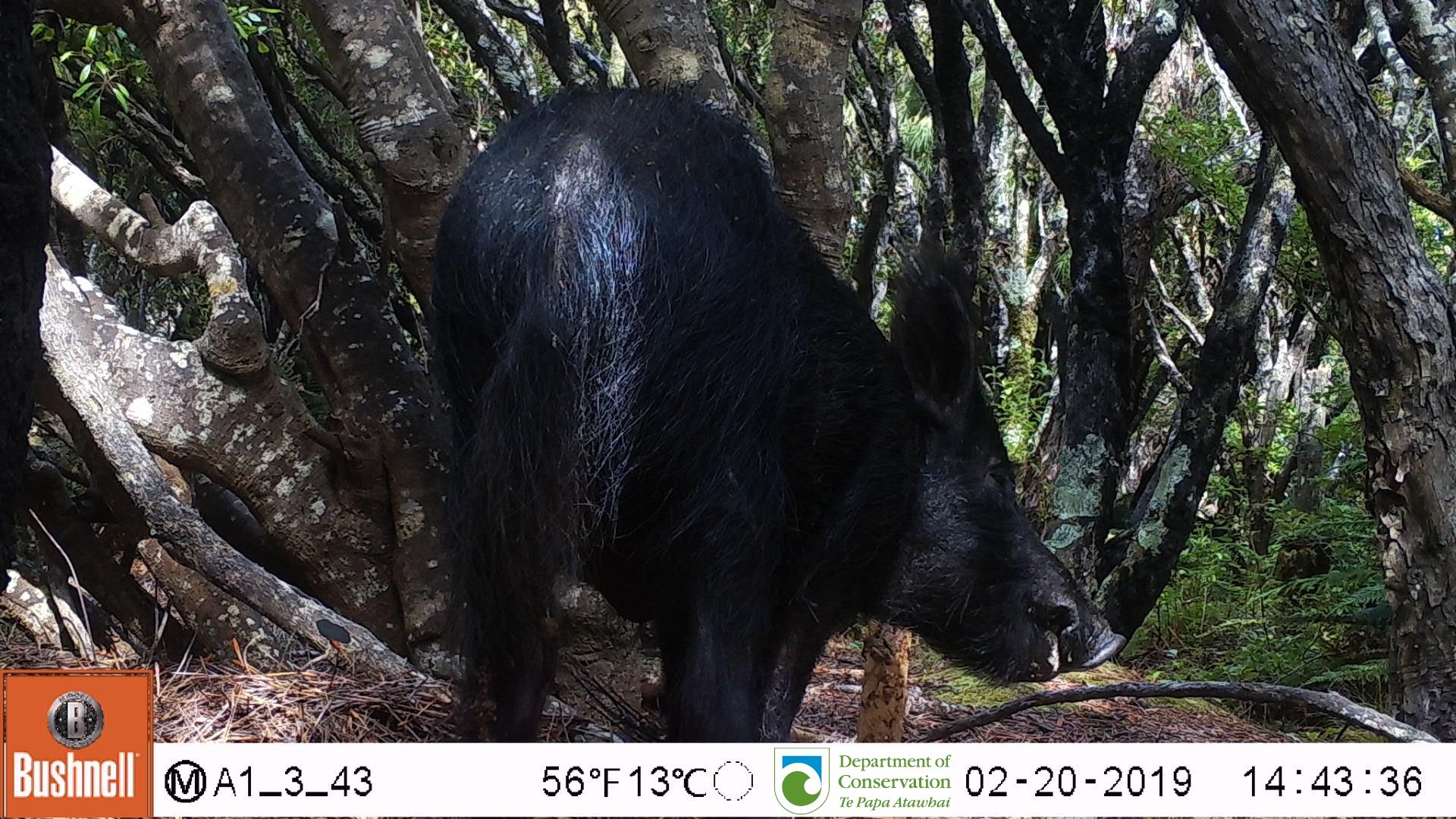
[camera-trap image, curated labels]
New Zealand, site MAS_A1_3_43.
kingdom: Animalia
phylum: Chordata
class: Mammalia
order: Artiodactyla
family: Suidae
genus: Sus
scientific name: Sus scrofa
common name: pig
Pig (Sus scrofa).